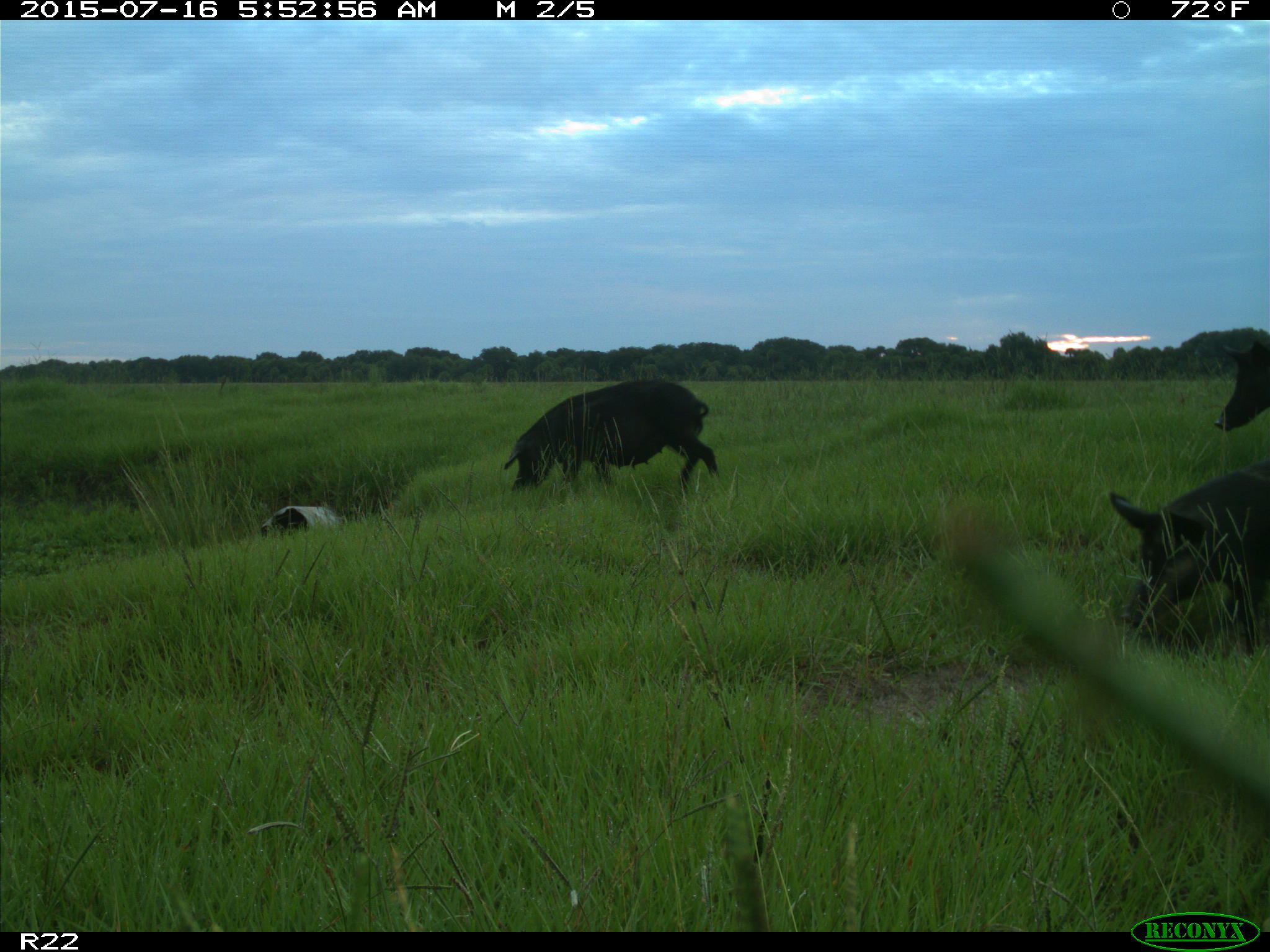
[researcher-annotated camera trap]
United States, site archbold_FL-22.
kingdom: Animalia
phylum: Chordata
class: Mammalia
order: Artiodactyla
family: Bovidae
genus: Bos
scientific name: Bos taurus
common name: domestic cow